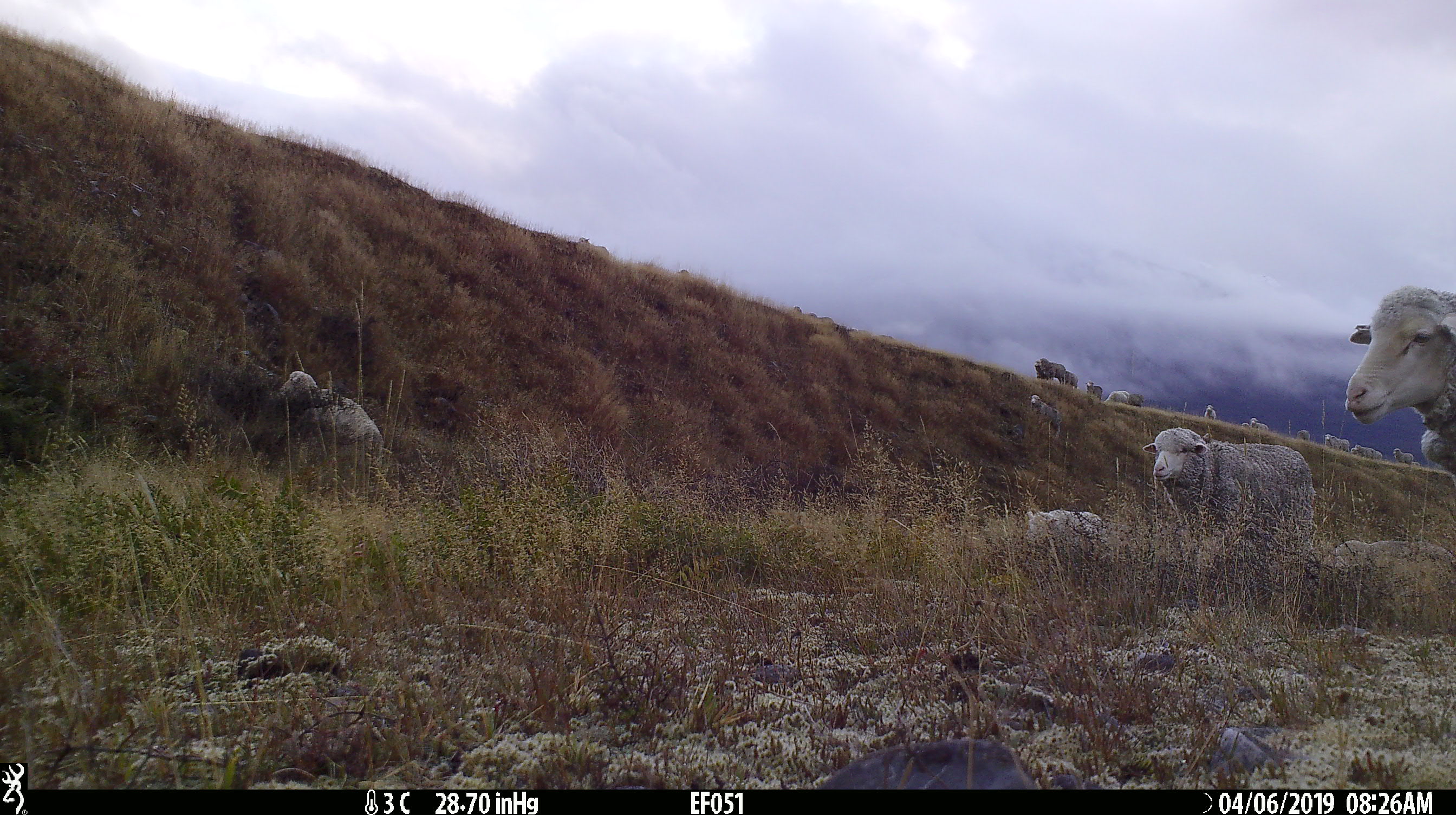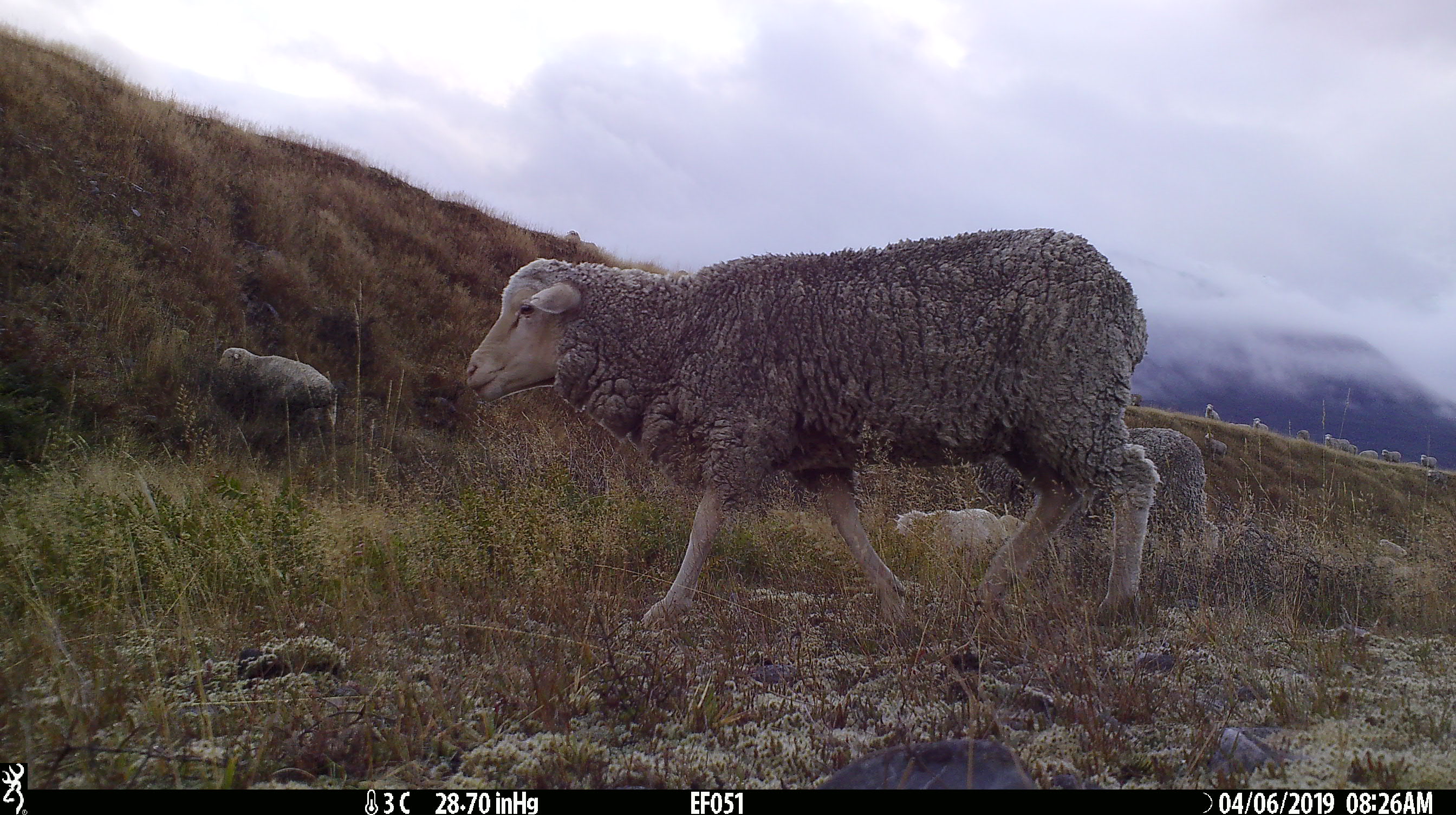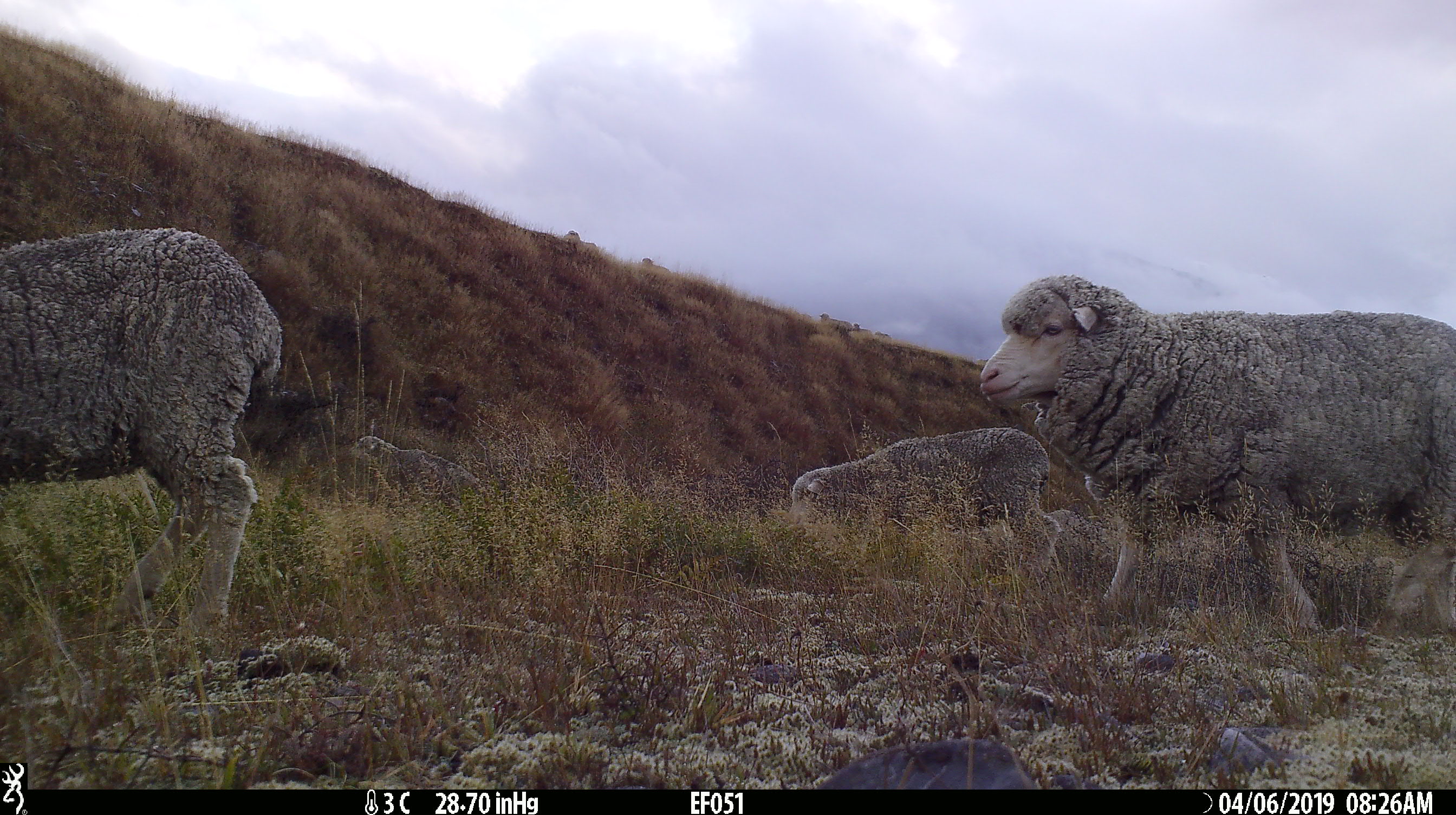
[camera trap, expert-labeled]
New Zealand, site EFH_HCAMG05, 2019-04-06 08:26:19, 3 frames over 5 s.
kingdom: Animalia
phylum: Chordata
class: Mammalia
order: Artiodactyla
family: Bovidae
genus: Ovis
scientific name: Ovis aries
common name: domestic sheep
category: sheep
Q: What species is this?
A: Sheep (domestic sheep) (Ovis aries).